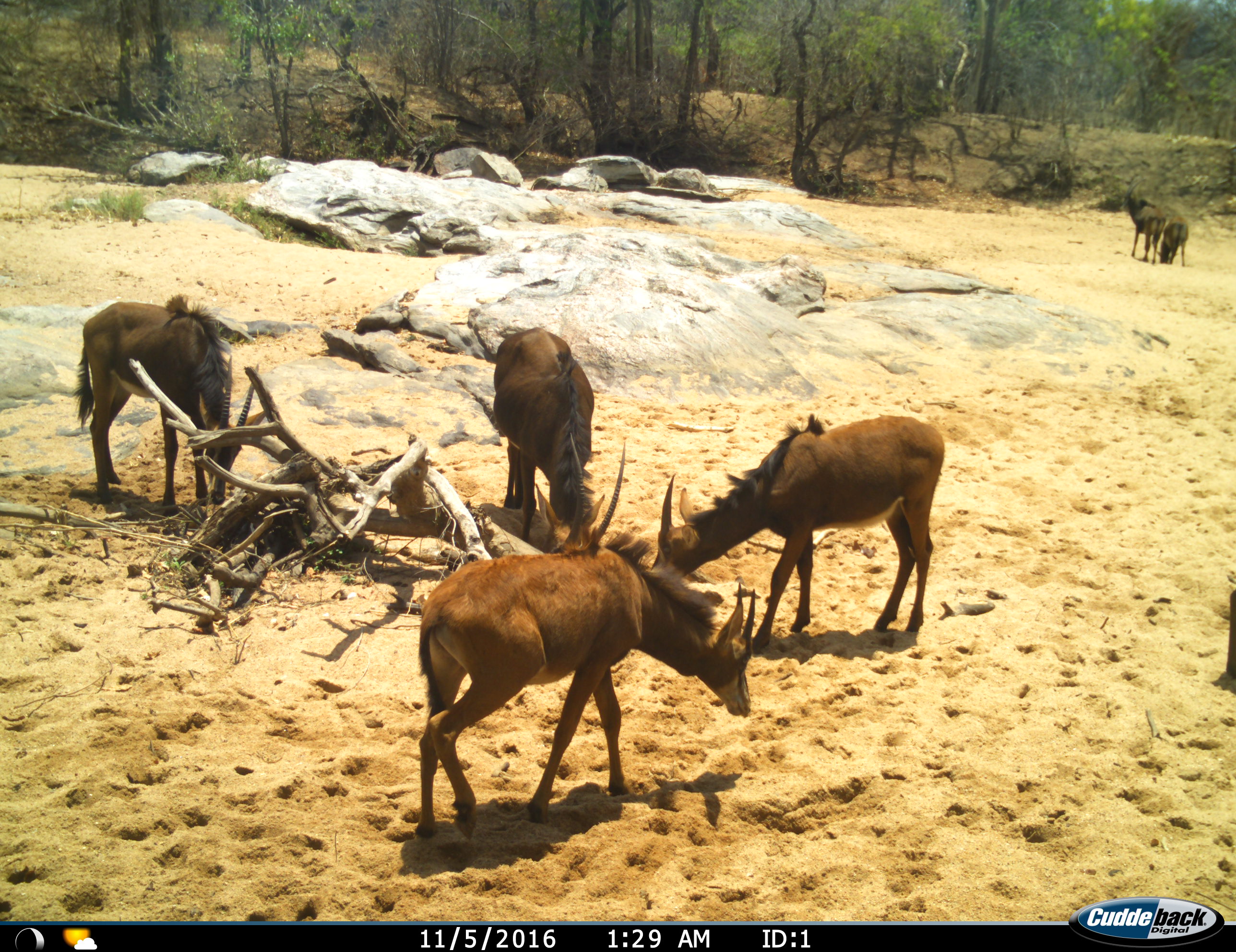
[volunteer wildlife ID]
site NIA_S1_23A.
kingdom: Animalia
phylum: Chordata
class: Mammalia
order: Artiodactyla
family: Bovidae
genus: Hippotragus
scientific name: Hippotragus niger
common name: sable antelope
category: sable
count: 6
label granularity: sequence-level